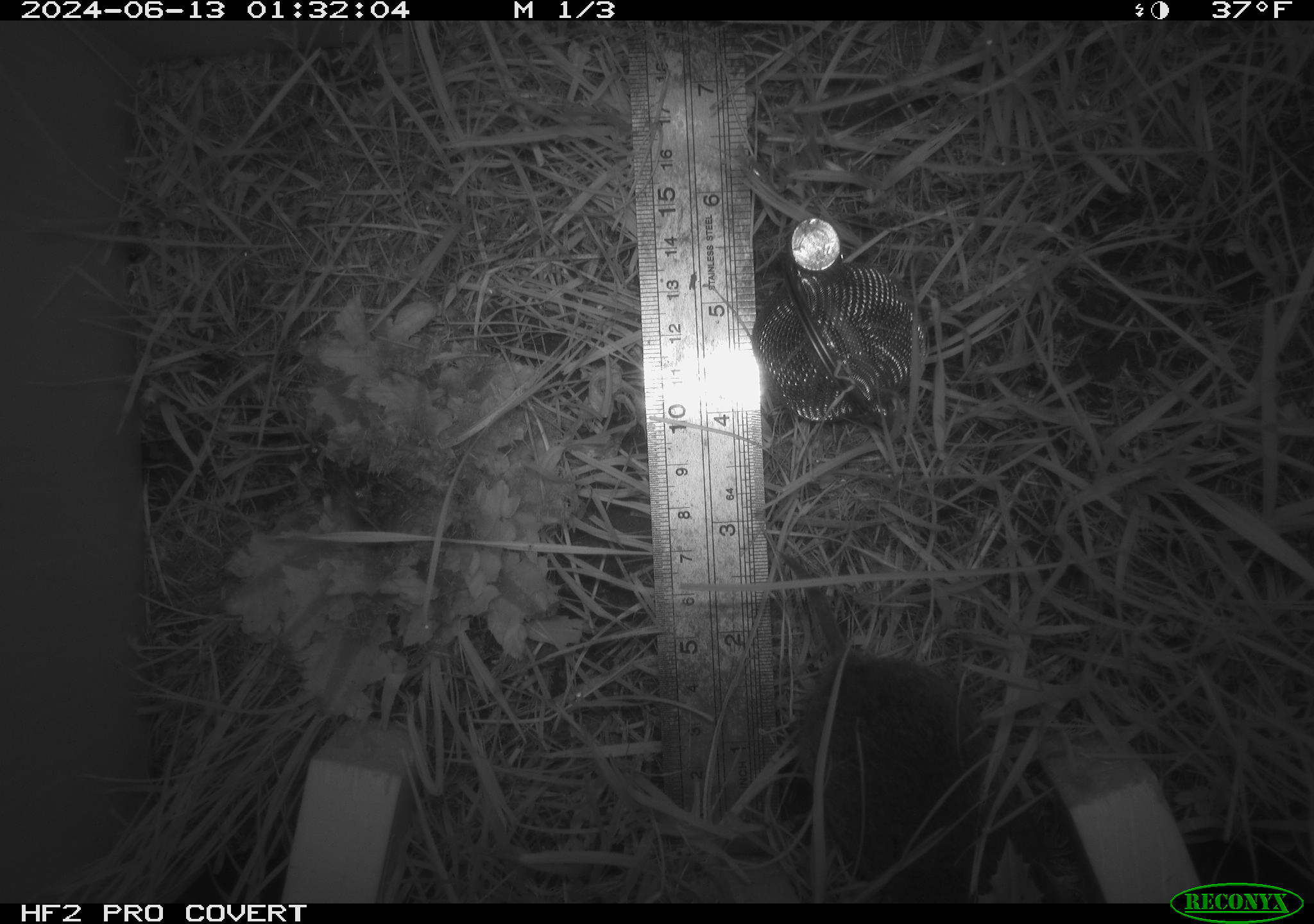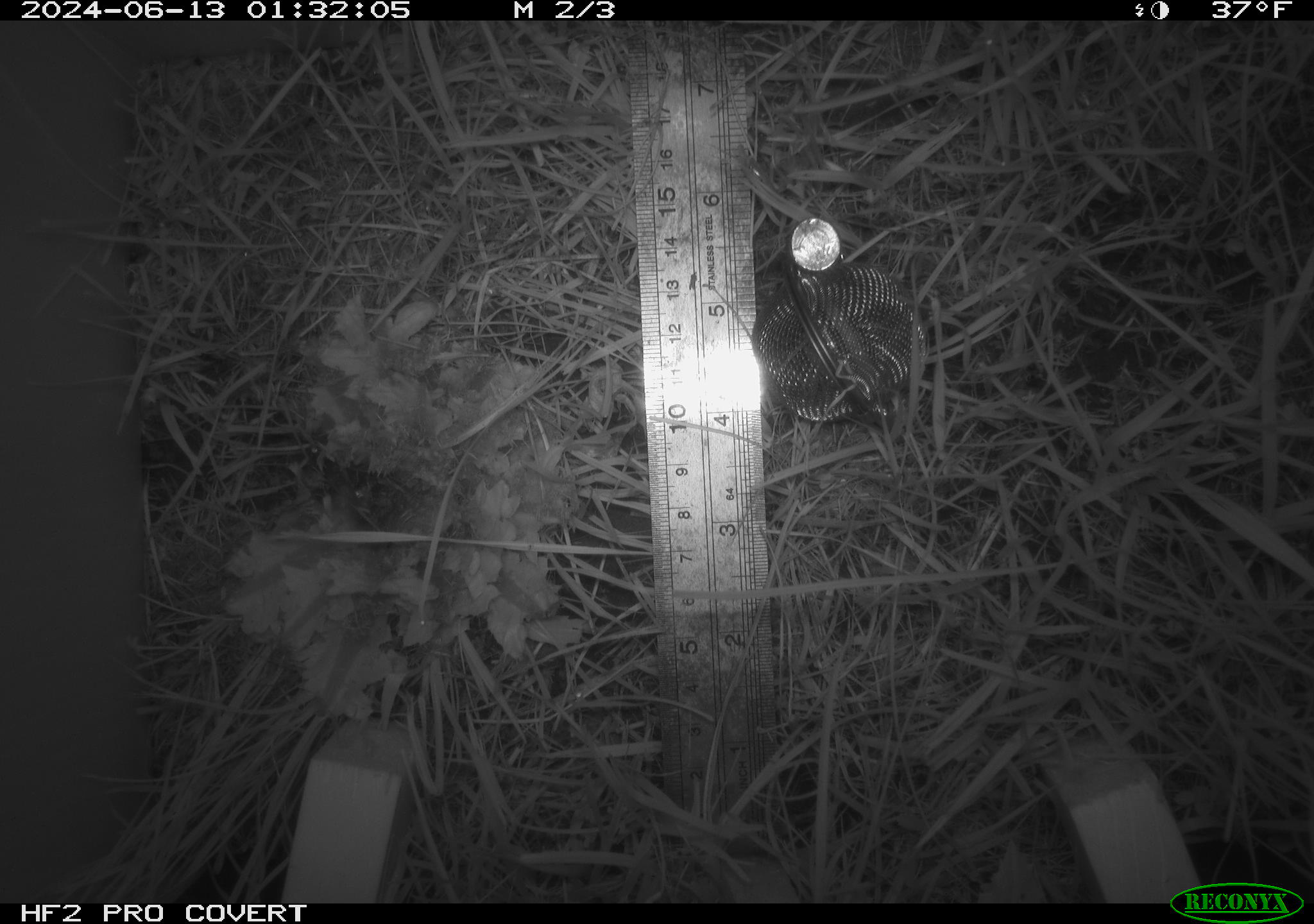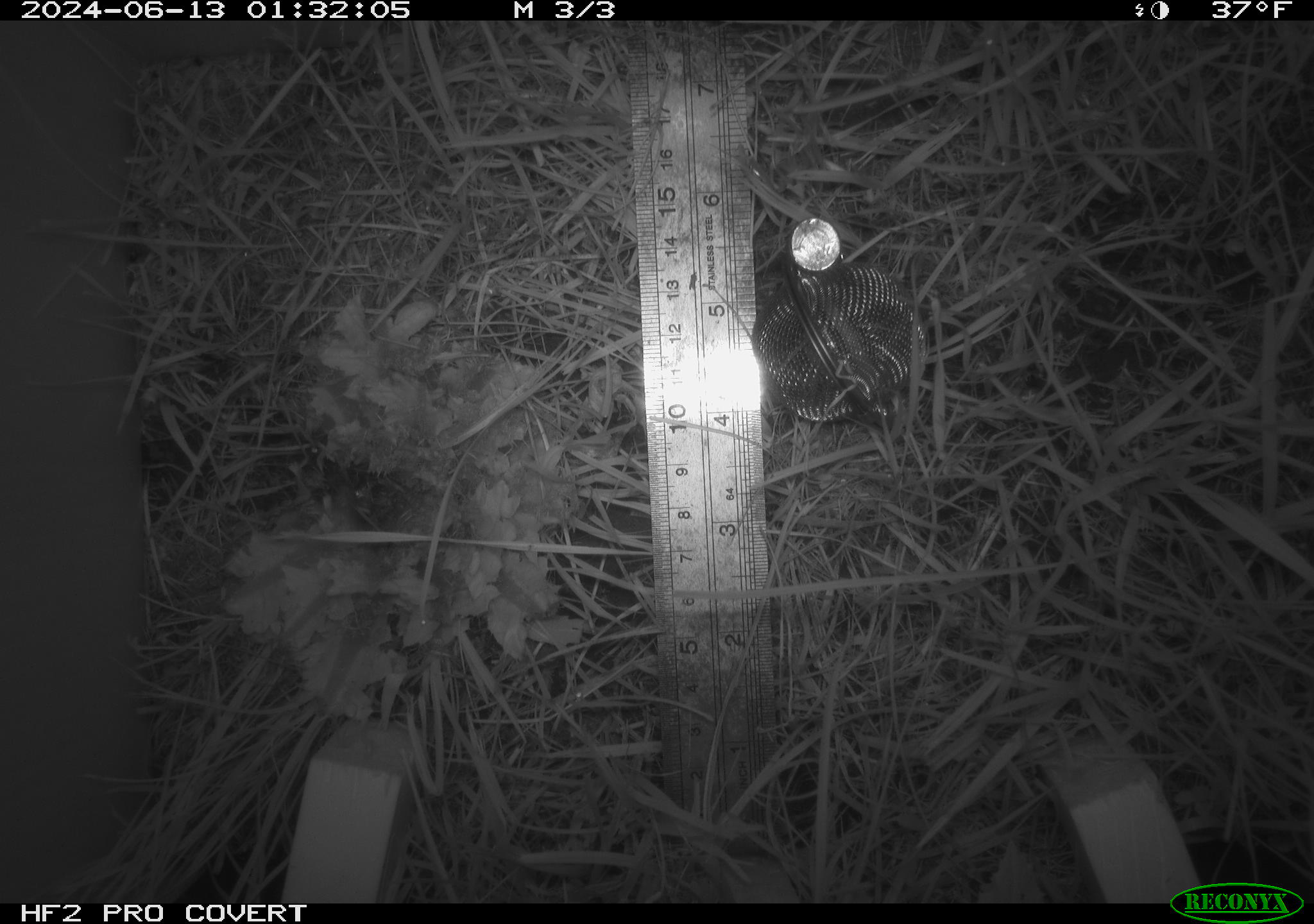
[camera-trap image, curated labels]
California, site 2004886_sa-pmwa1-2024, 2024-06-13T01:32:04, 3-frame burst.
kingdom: Animalia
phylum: Chordata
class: Mammalia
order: Rodentia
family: Cricetidae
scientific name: Arvicolinae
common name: voles, lemmings, and muskrats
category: arvicolinae subfamily